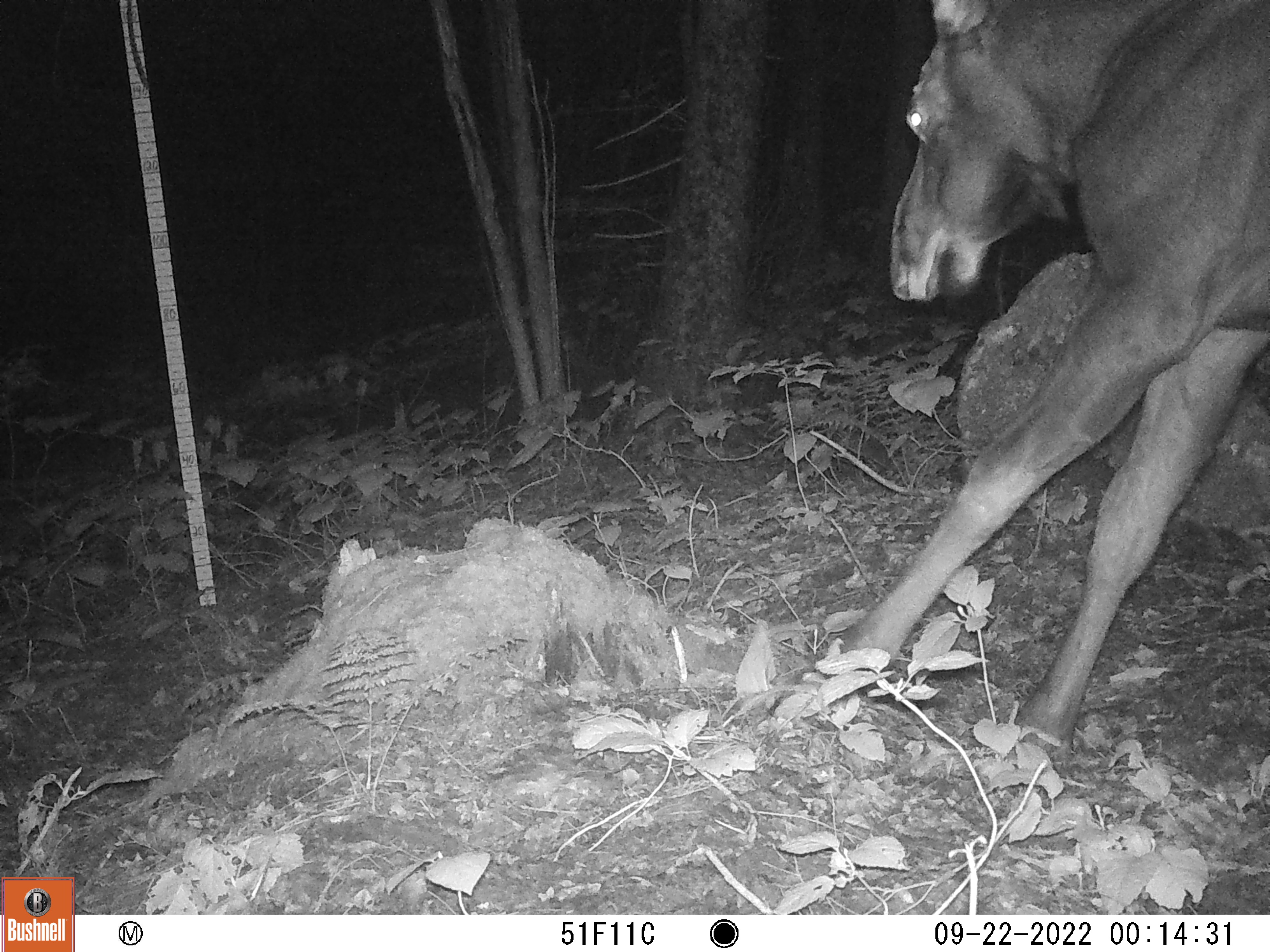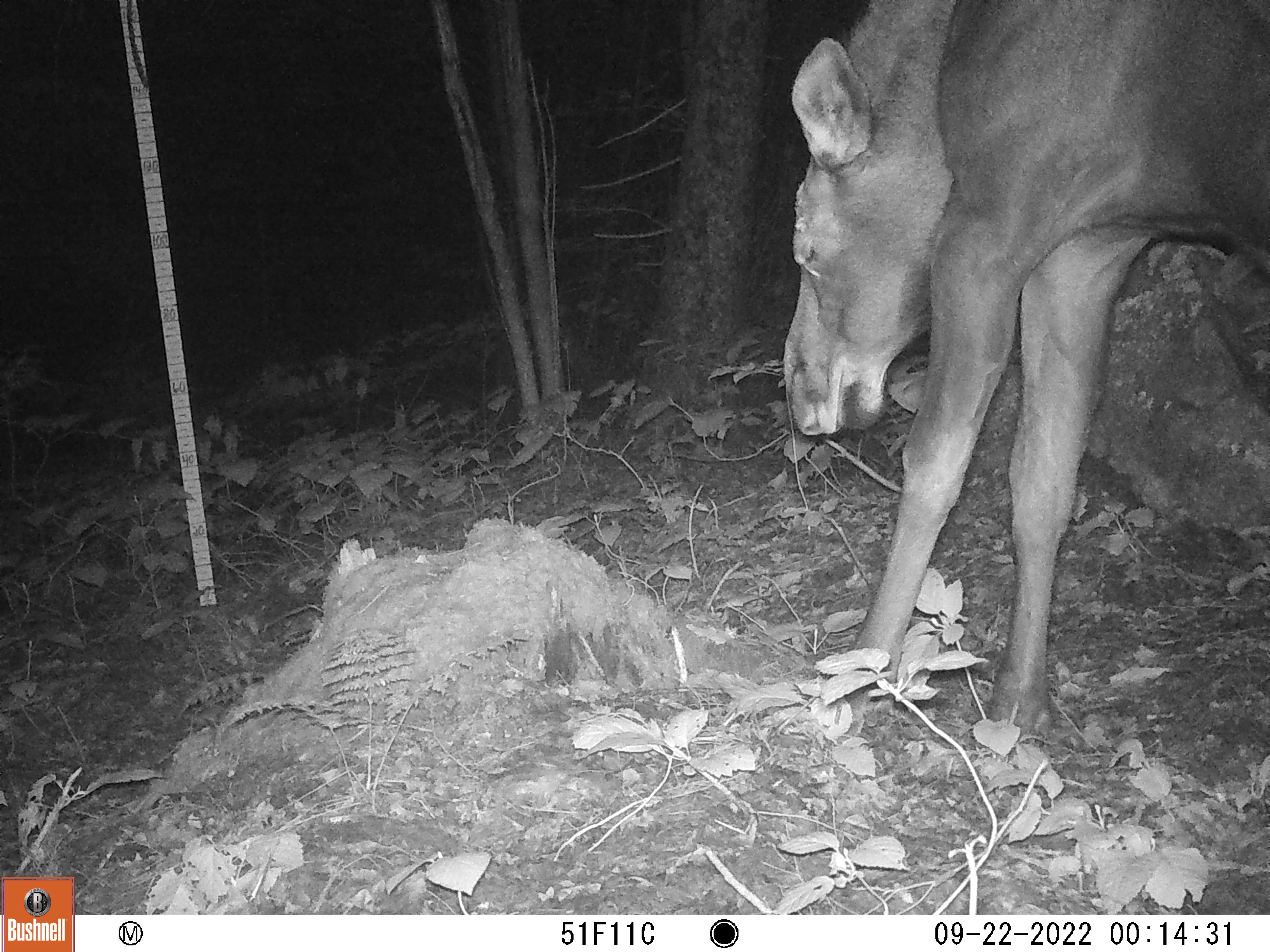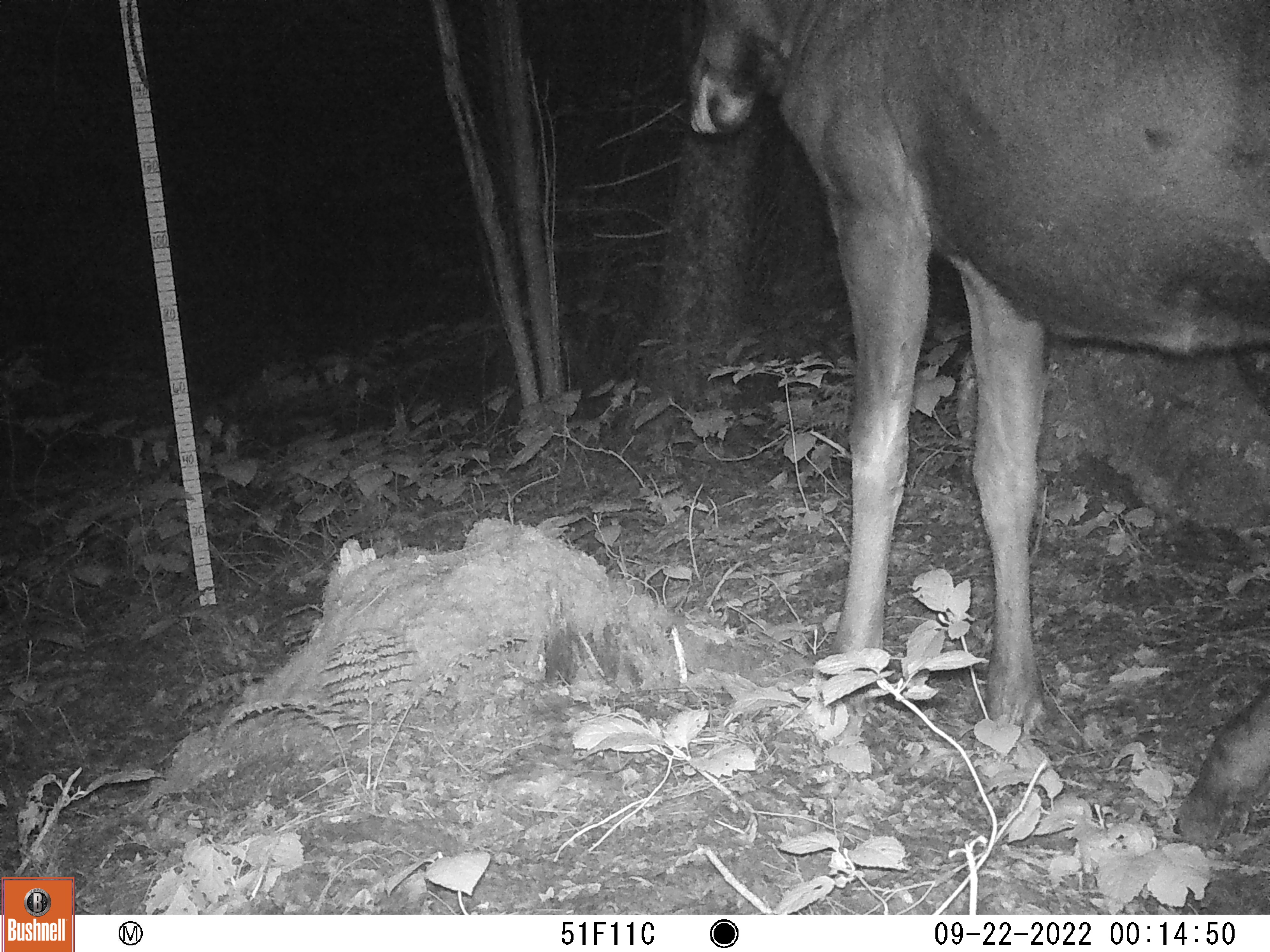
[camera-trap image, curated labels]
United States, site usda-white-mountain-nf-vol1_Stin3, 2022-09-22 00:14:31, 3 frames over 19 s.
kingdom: Animalia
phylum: Chordata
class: Mammalia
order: Artiodactyla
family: Cervidae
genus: Alces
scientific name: Alces alces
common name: moose